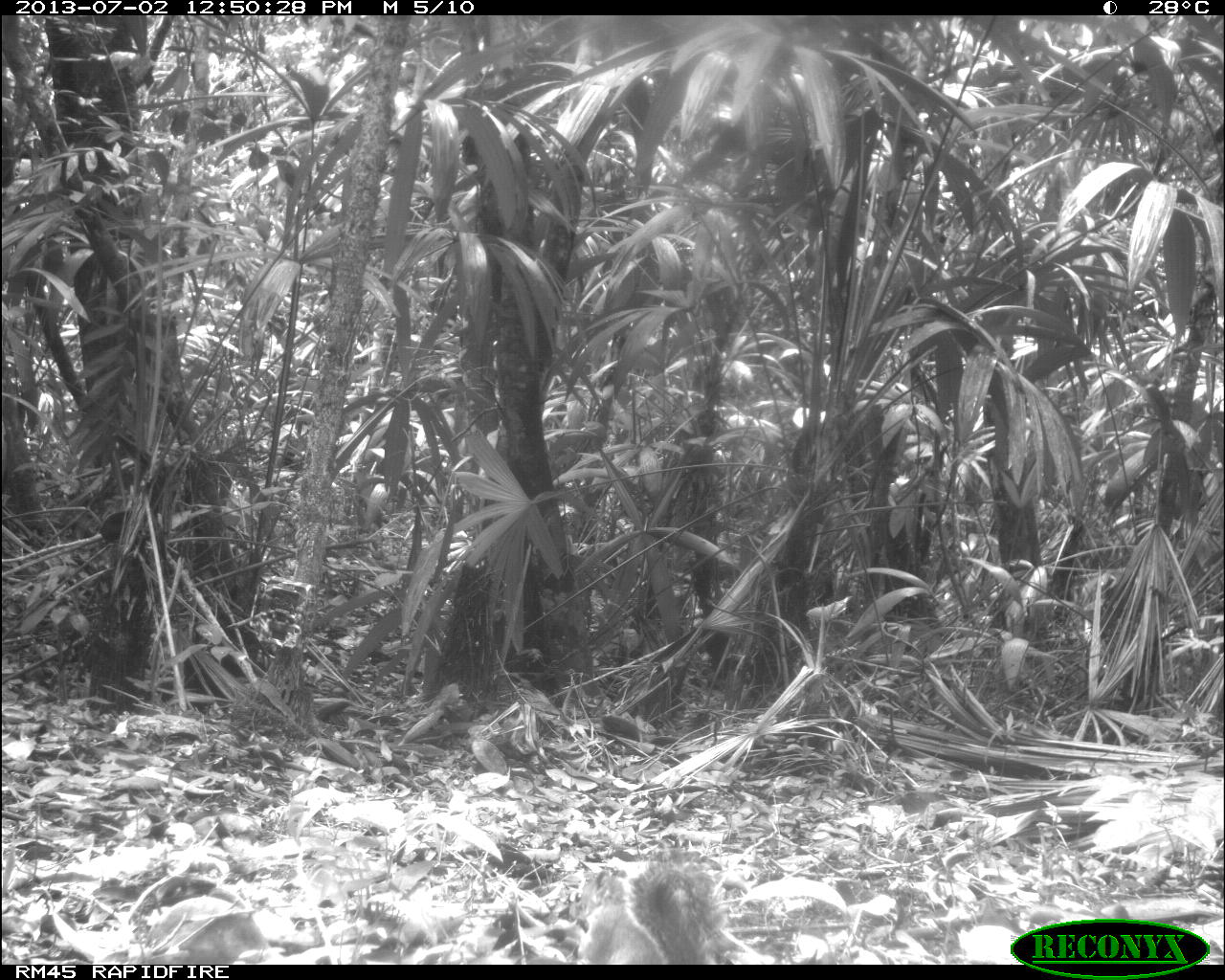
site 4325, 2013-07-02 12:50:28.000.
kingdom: Animalia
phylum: Chordata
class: Mammalia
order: Rodentia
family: Sciuridae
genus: Sciurus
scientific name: Sciurus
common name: squirrel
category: sciurus sp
Sciurus sp (squirrel) (Sciurus), count 1.